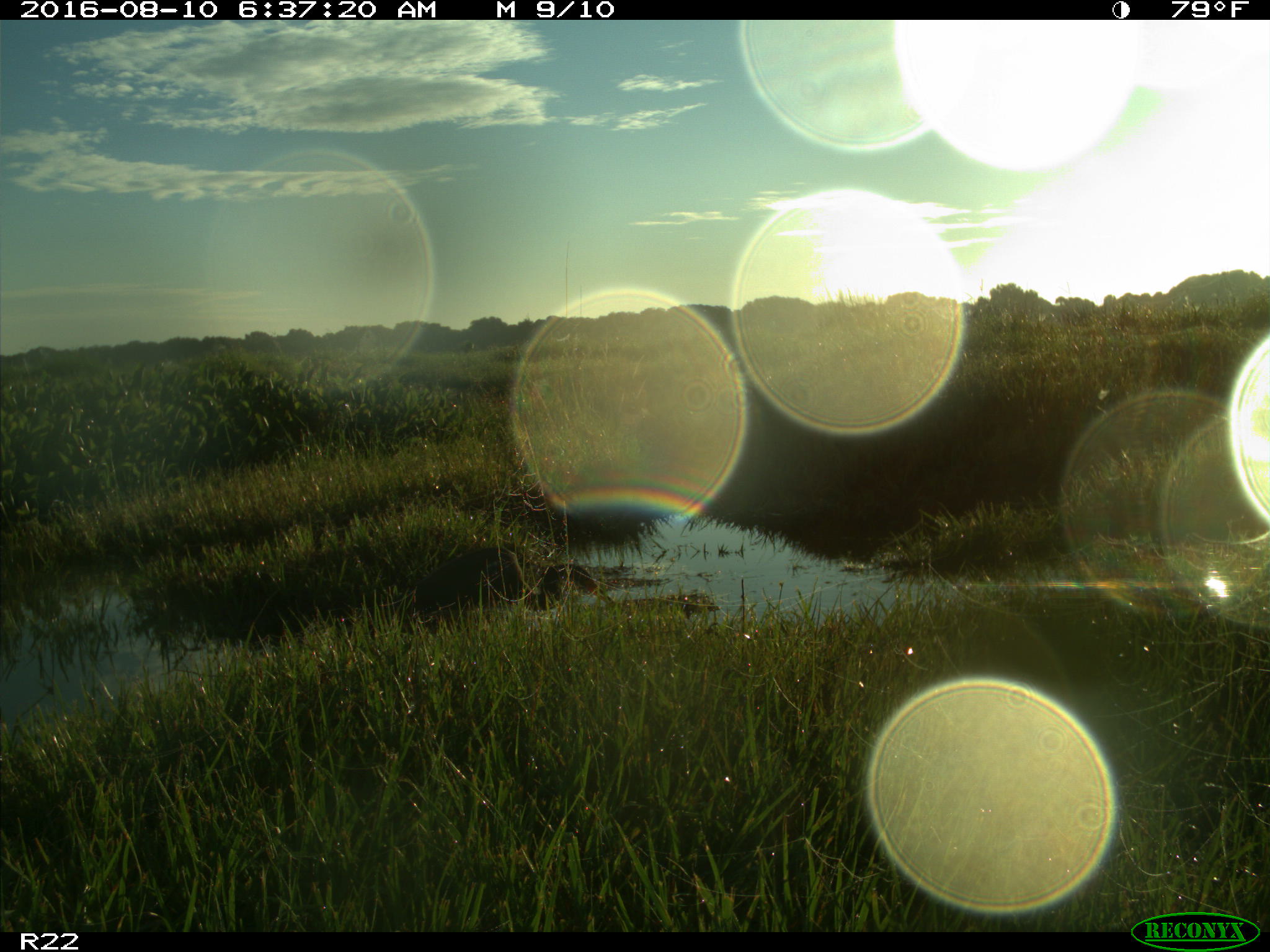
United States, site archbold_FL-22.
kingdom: Animalia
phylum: Chordata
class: Aves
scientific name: Aves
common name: birds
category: unidentified bird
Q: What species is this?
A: Unidentified bird (birds) (Aves).